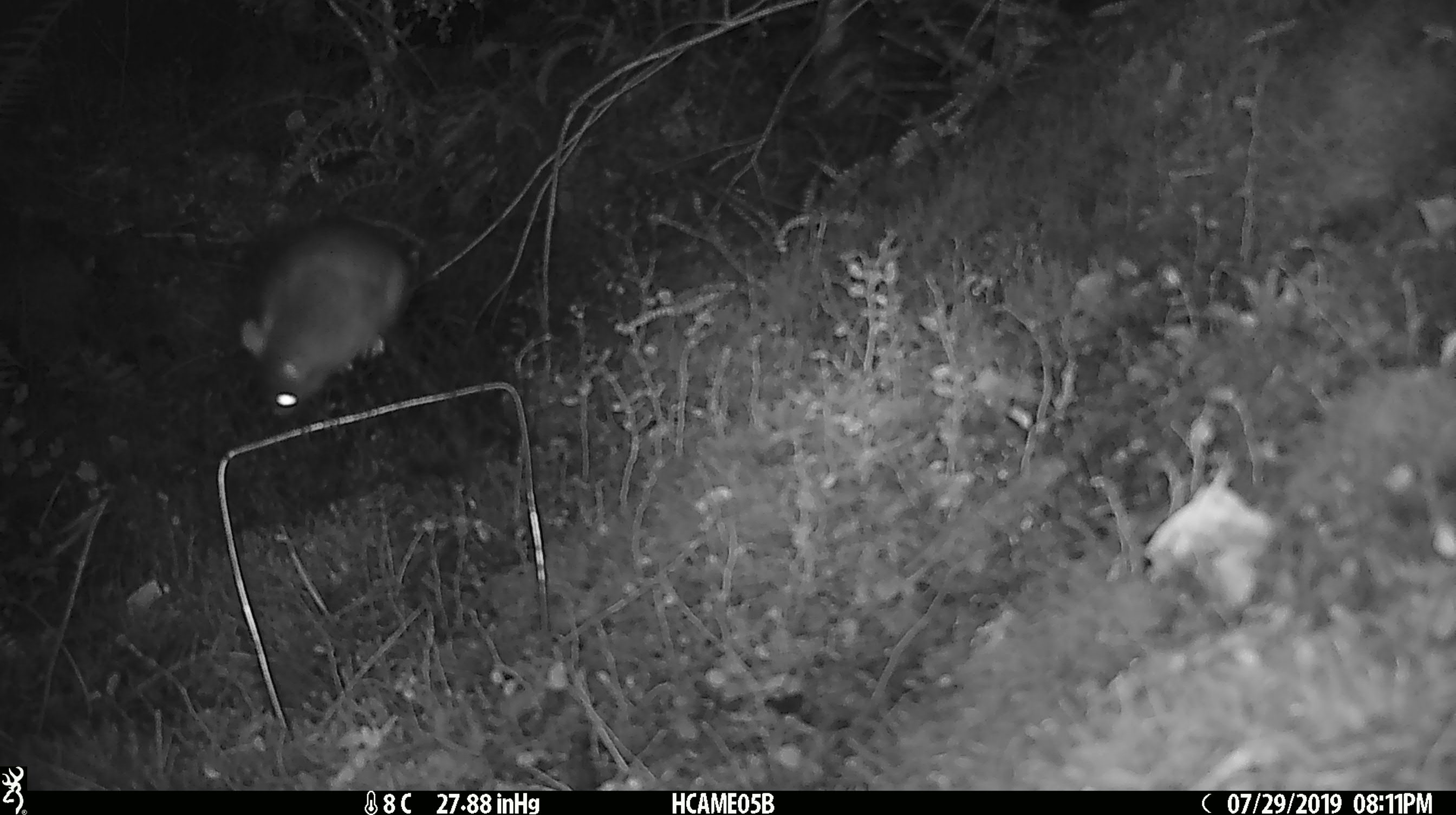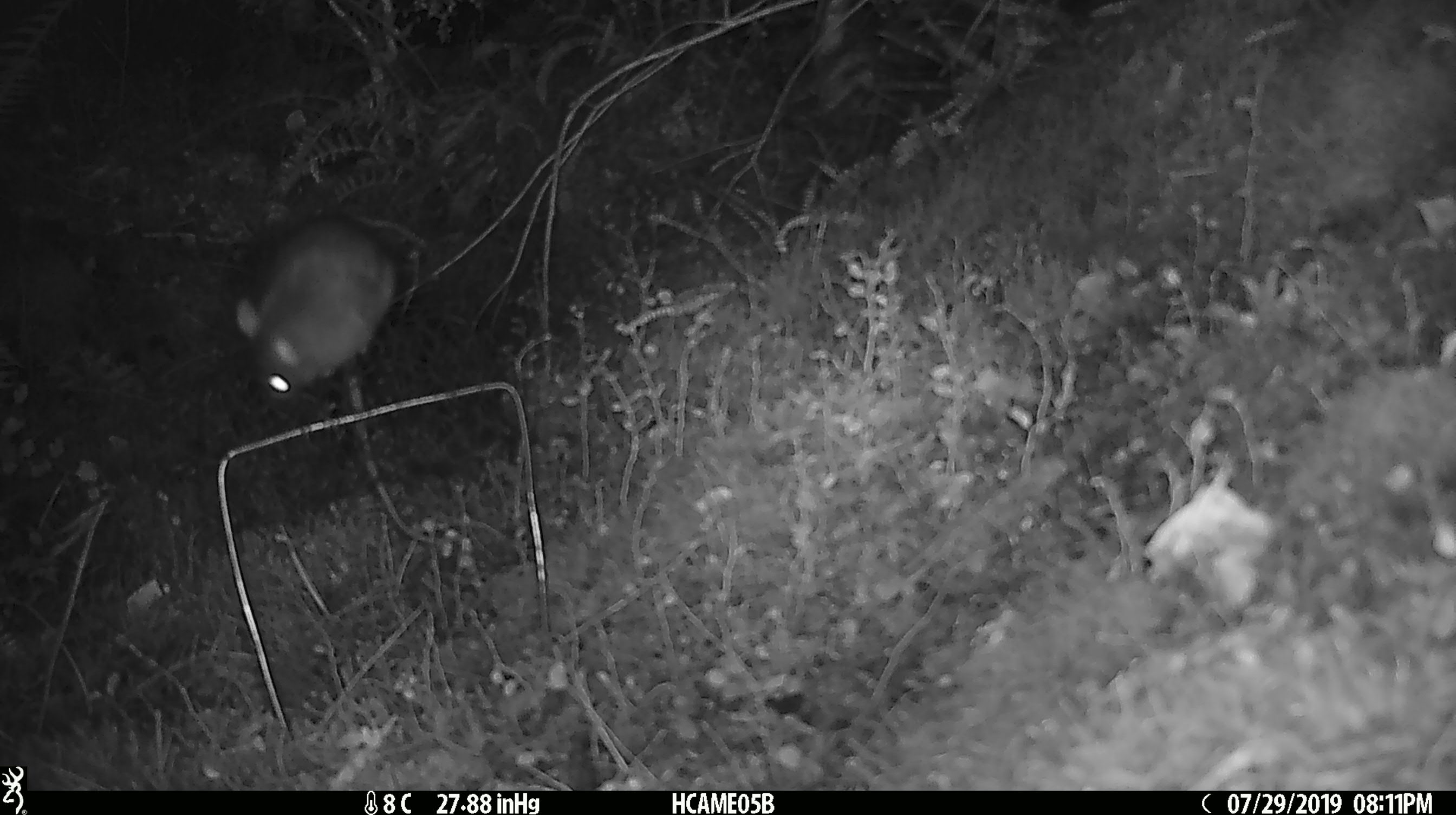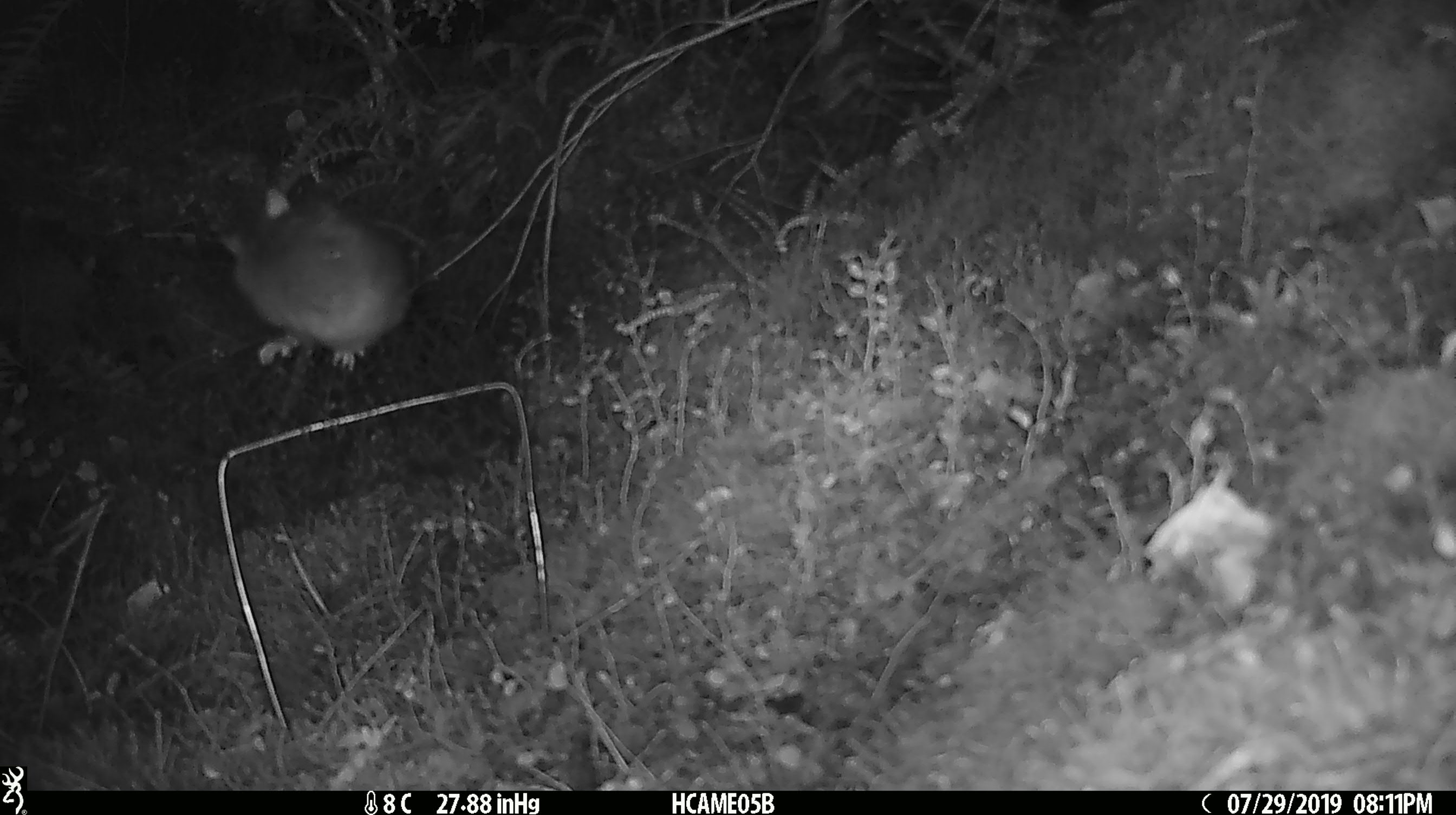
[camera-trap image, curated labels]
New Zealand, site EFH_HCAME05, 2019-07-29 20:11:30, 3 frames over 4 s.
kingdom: Animalia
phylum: Chordata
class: Mammalia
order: Rodentia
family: Muridae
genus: Rattus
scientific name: Rattus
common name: rat